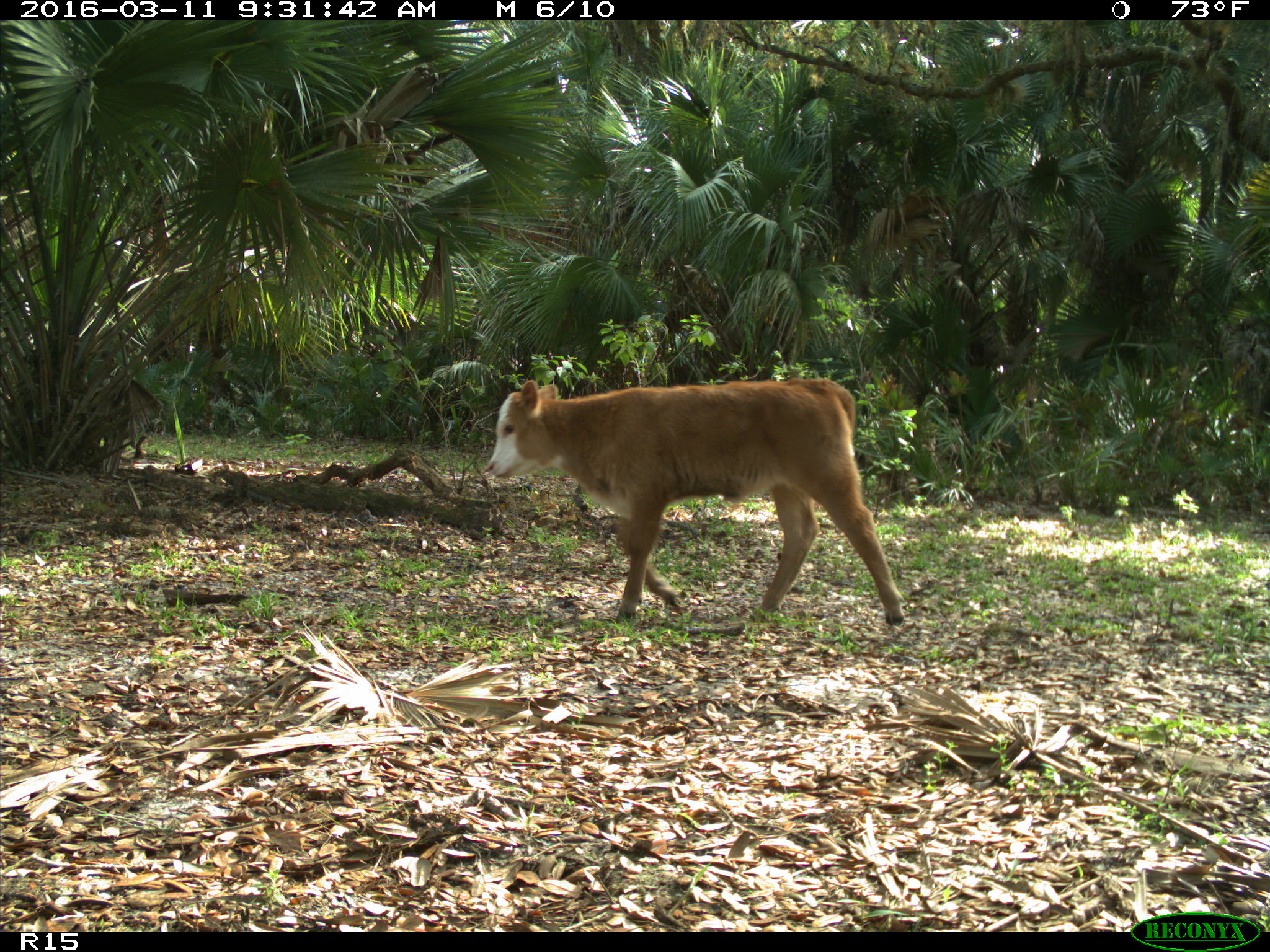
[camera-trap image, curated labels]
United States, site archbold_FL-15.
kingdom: Animalia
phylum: Chordata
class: Mammalia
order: Artiodactyla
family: Bovidae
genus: Bos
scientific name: Bos taurus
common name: domestic cow